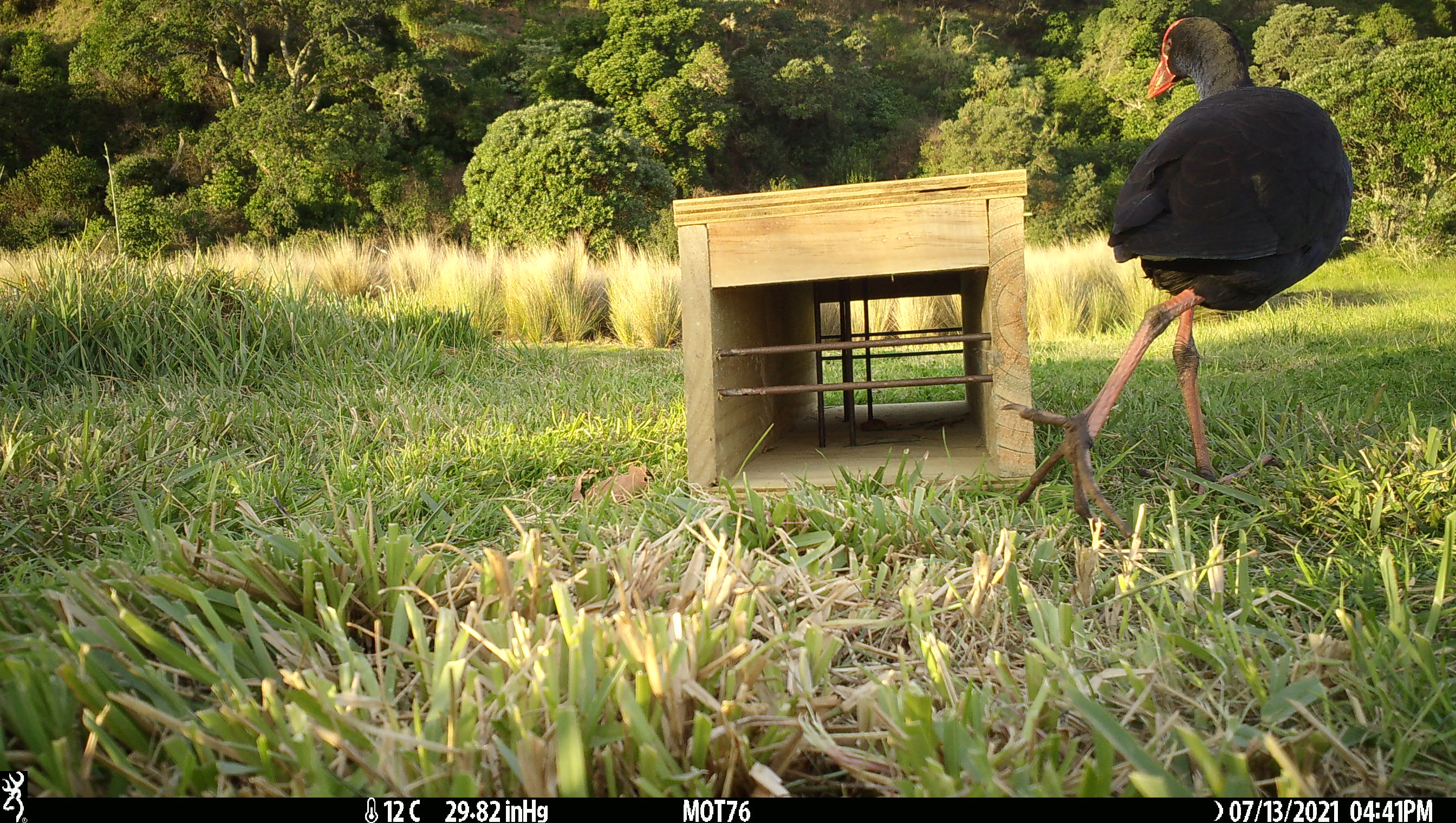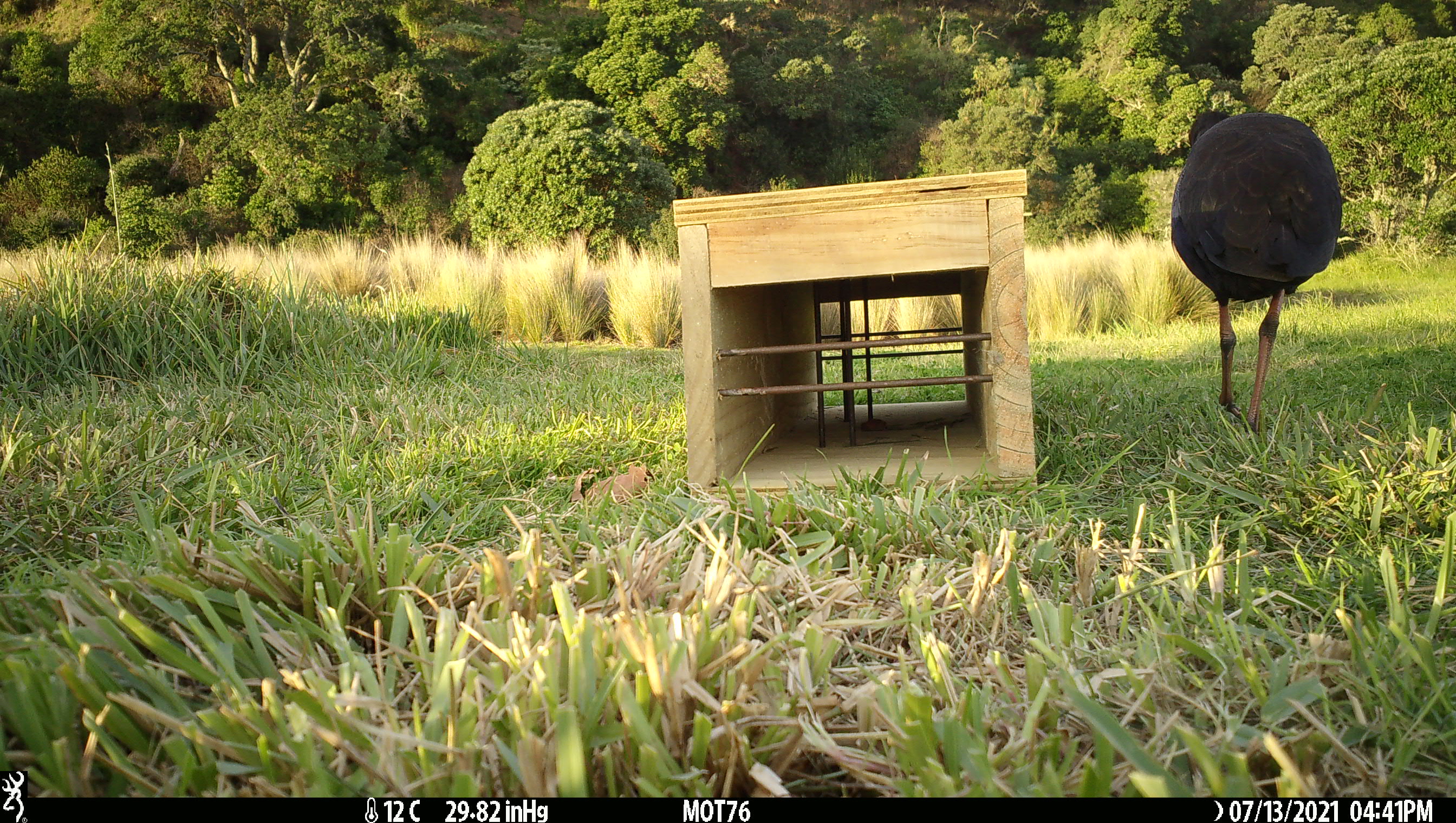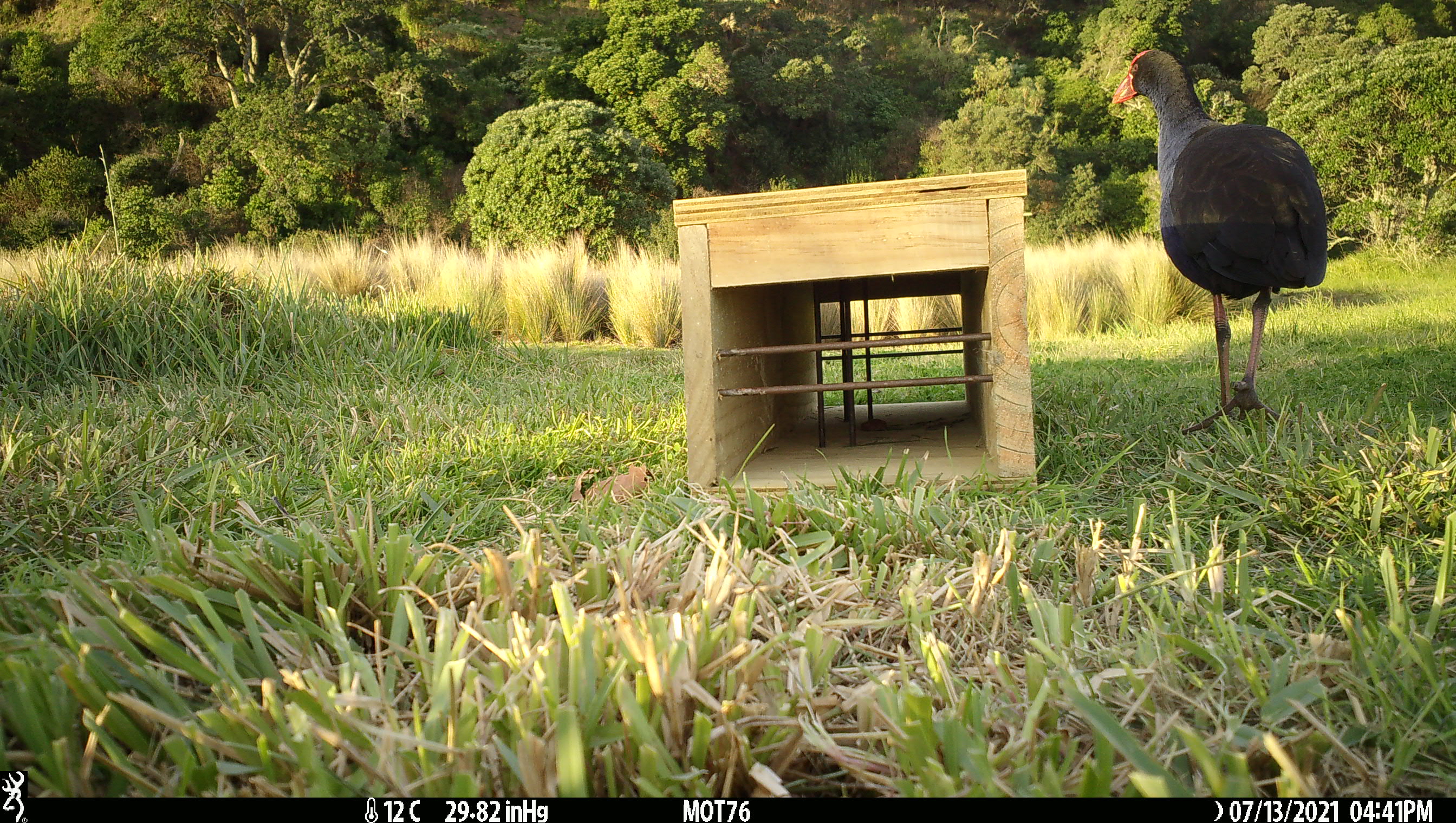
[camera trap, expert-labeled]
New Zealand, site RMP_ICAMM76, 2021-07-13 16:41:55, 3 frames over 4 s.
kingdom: Animalia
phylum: Chordata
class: Aves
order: Gruiformes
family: Rallidae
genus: Porphyrio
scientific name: Porphyrio melanotus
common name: australasian swamphen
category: pukeko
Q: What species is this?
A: Pukeko (australasian swamphen) (Porphyrio melanotus).